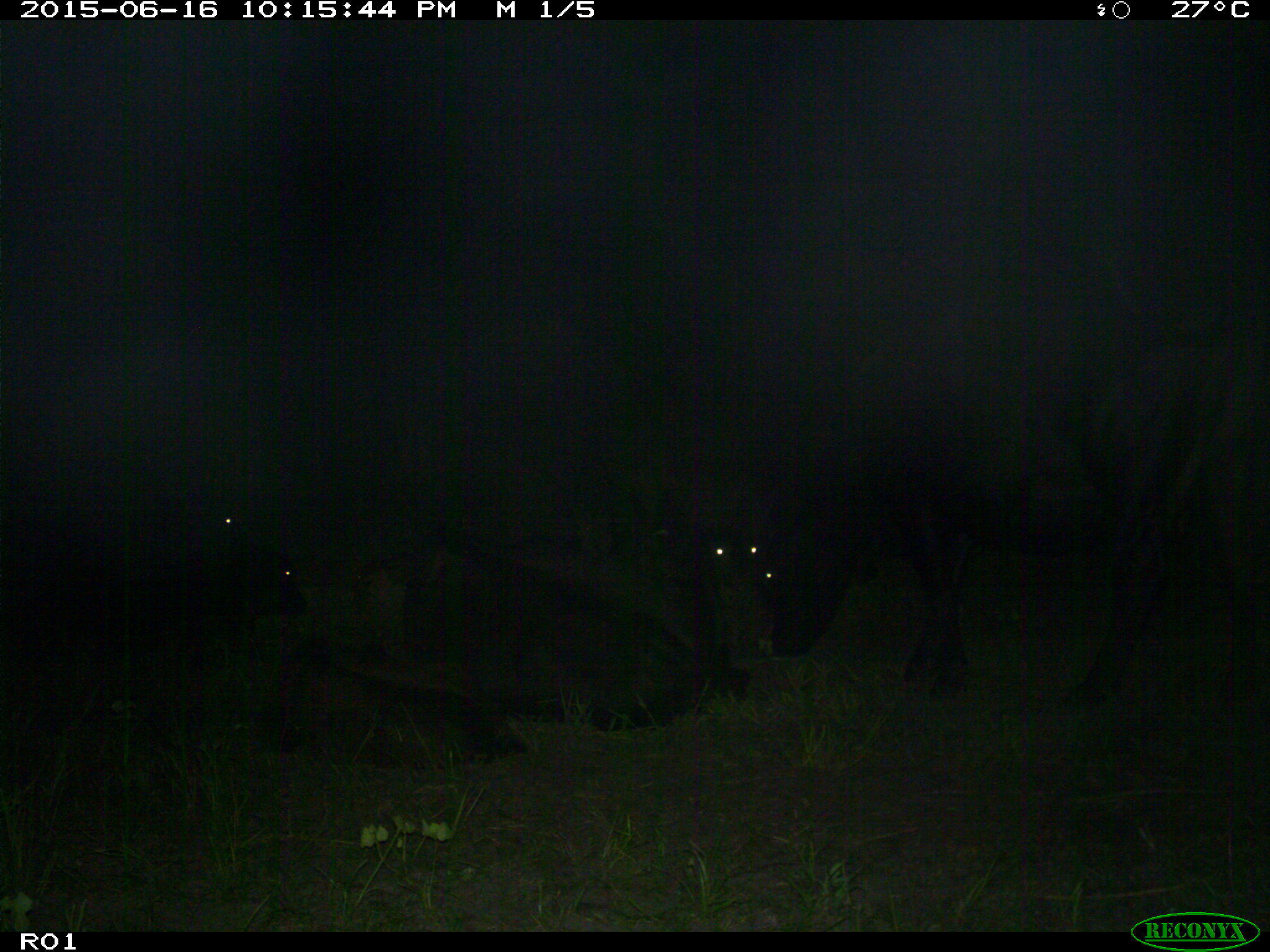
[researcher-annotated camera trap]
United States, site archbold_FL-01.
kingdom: Animalia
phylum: Chordata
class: Mammalia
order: Artiodactyla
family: Bovidae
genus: Bos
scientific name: Bos taurus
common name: domestic cow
Bos taurus (domestic cow).